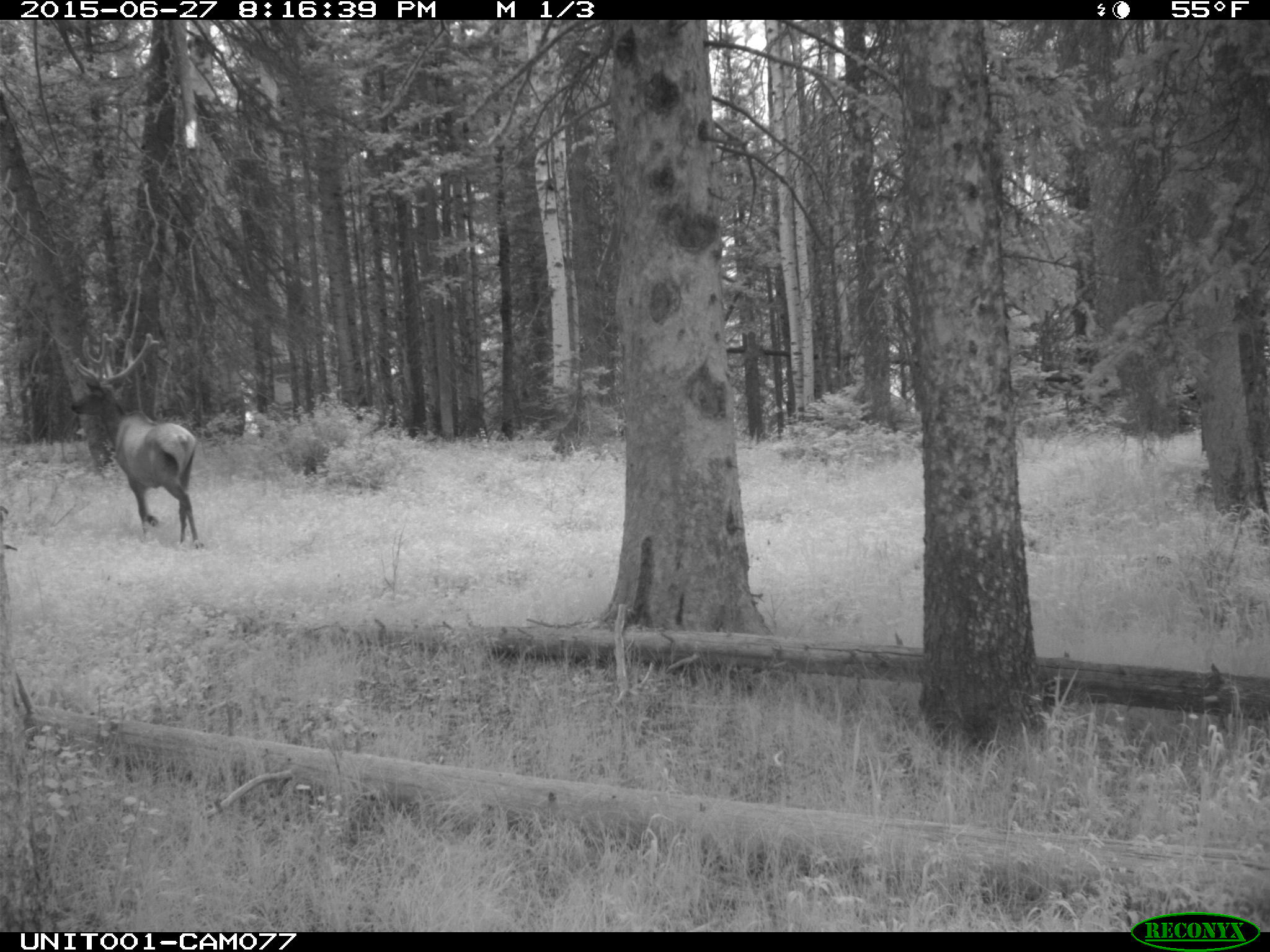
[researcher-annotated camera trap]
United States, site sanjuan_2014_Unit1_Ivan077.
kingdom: Animalia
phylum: Chordata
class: Mammalia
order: Artiodactyla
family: Cervidae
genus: Cervus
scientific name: Cervus elaphus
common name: red deer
Cervus elaphus (red deer).